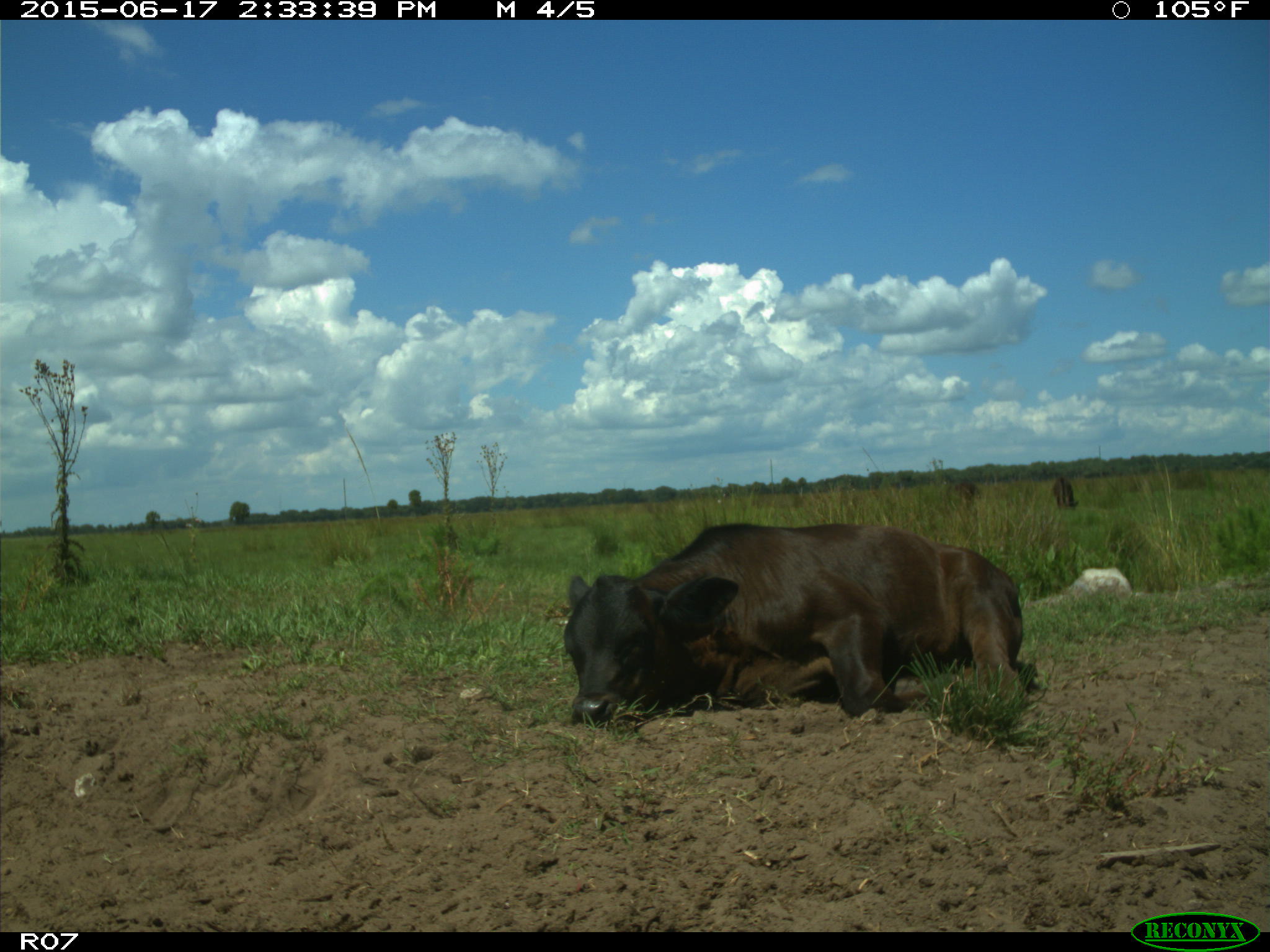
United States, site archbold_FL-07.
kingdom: Animalia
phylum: Chordata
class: Mammalia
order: Artiodactyla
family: Bovidae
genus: Bos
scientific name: Bos taurus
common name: domestic cow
Bos taurus (domestic cow).